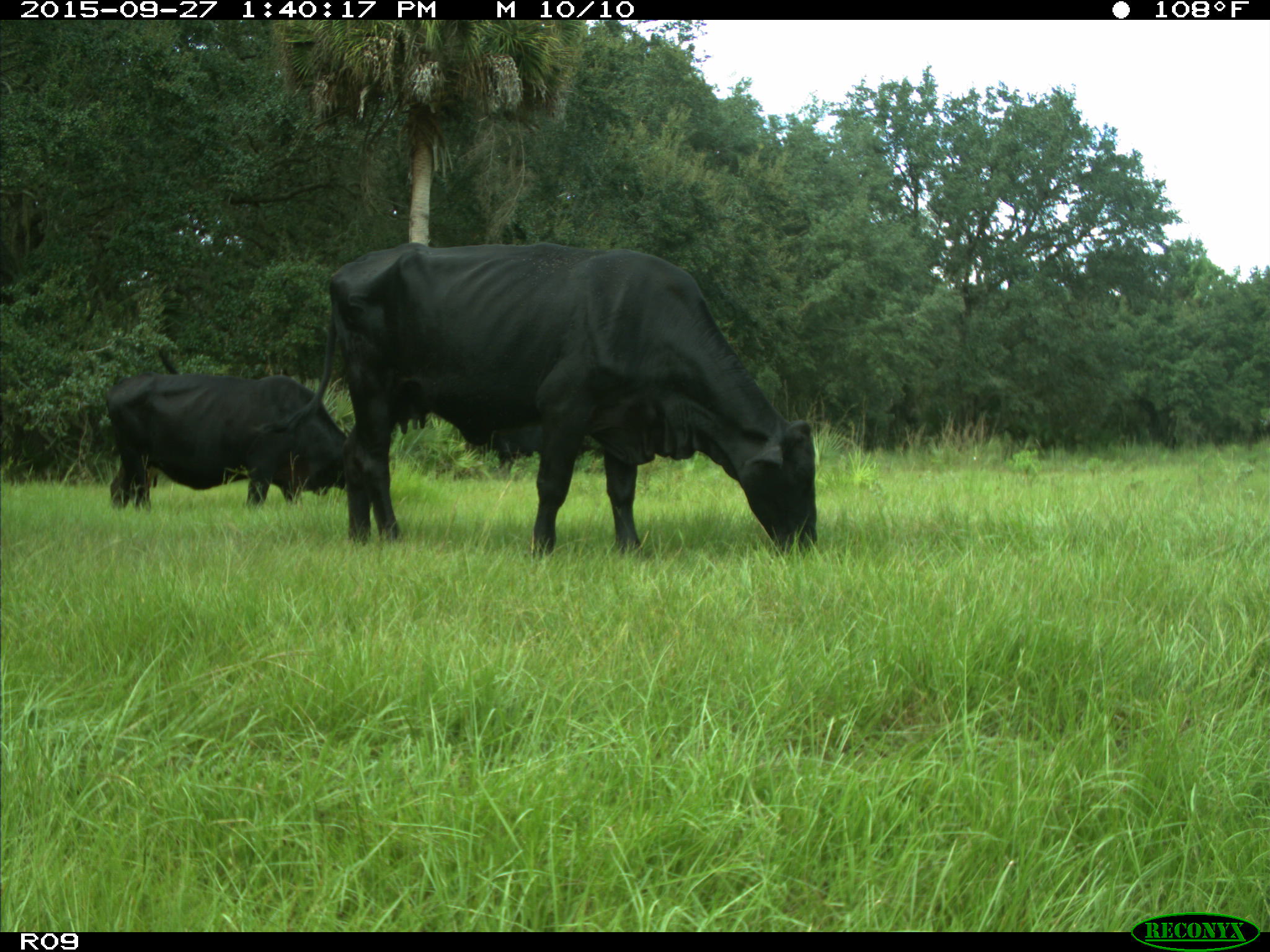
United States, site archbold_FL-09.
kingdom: Animalia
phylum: Chordata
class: Mammalia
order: Artiodactyla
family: Bovidae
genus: Bos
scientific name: Bos taurus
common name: domestic cow